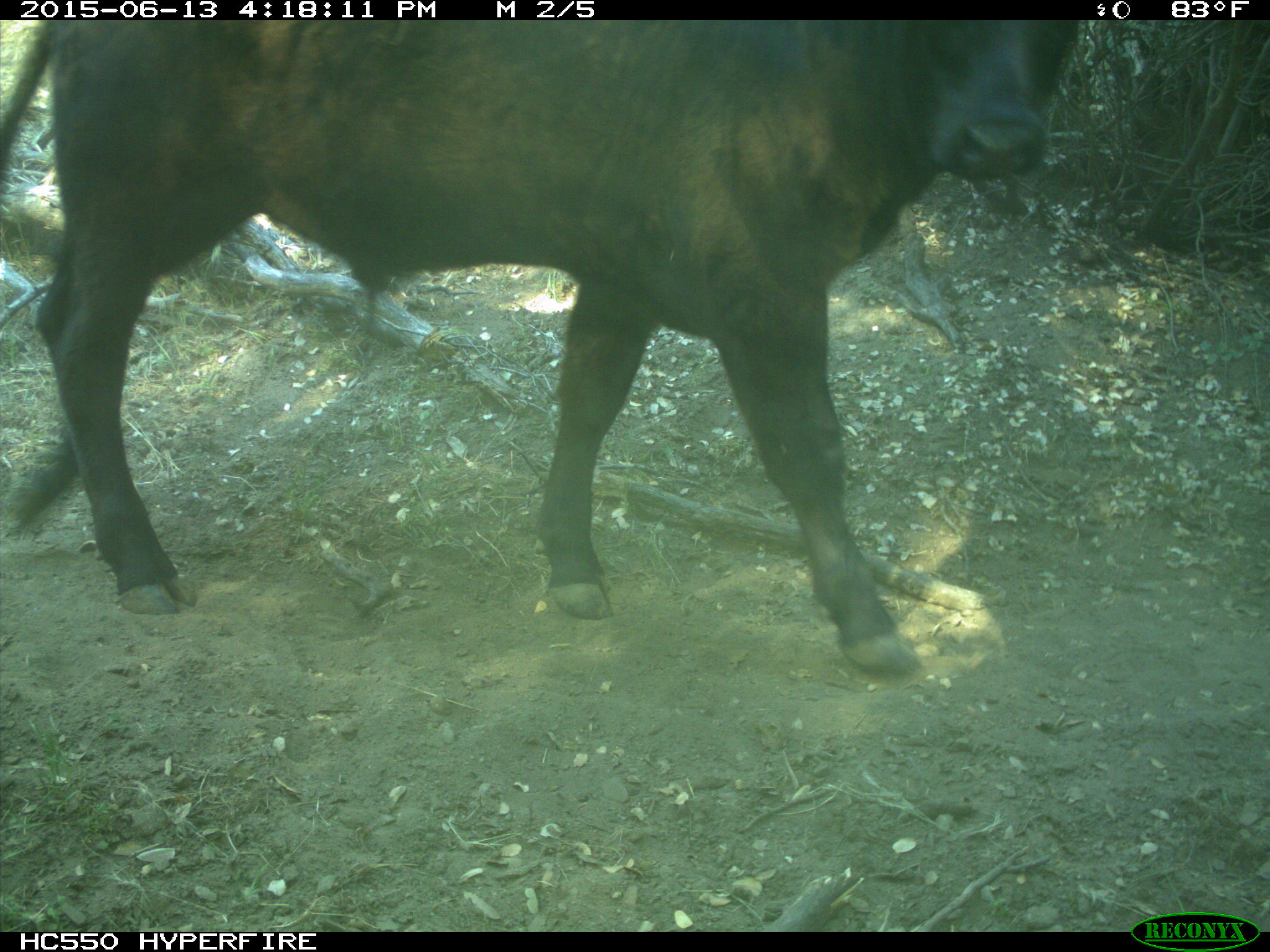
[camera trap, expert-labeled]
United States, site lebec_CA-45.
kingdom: Animalia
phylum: Chordata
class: Mammalia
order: Artiodactyla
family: Bovidae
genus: Bos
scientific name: Bos taurus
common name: domestic cow